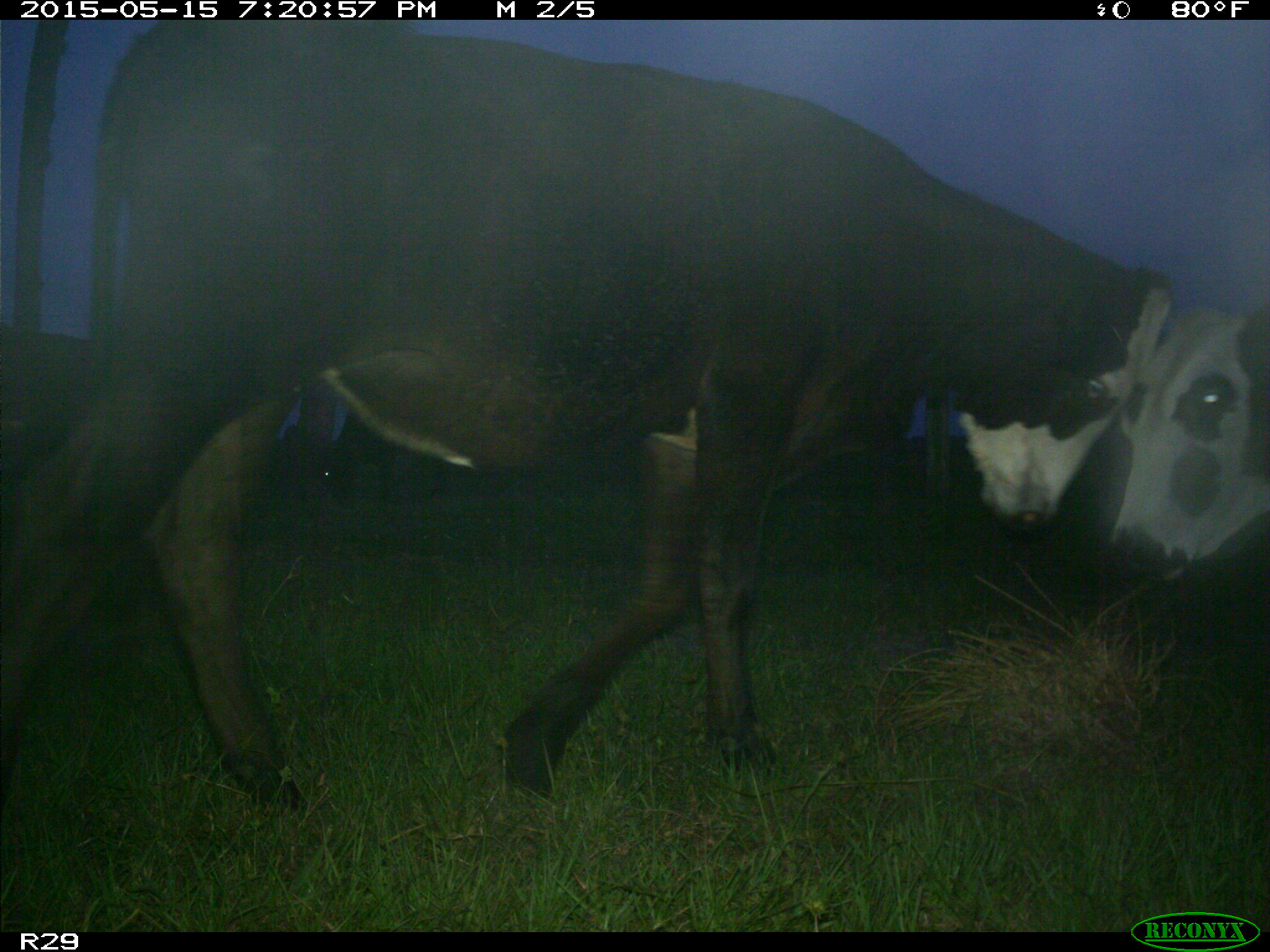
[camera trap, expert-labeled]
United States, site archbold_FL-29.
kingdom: Animalia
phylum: Chordata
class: Mammalia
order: Artiodactyla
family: Bovidae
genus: Bos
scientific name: Bos taurus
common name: domestic cow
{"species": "Bos taurus (domestic cow)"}